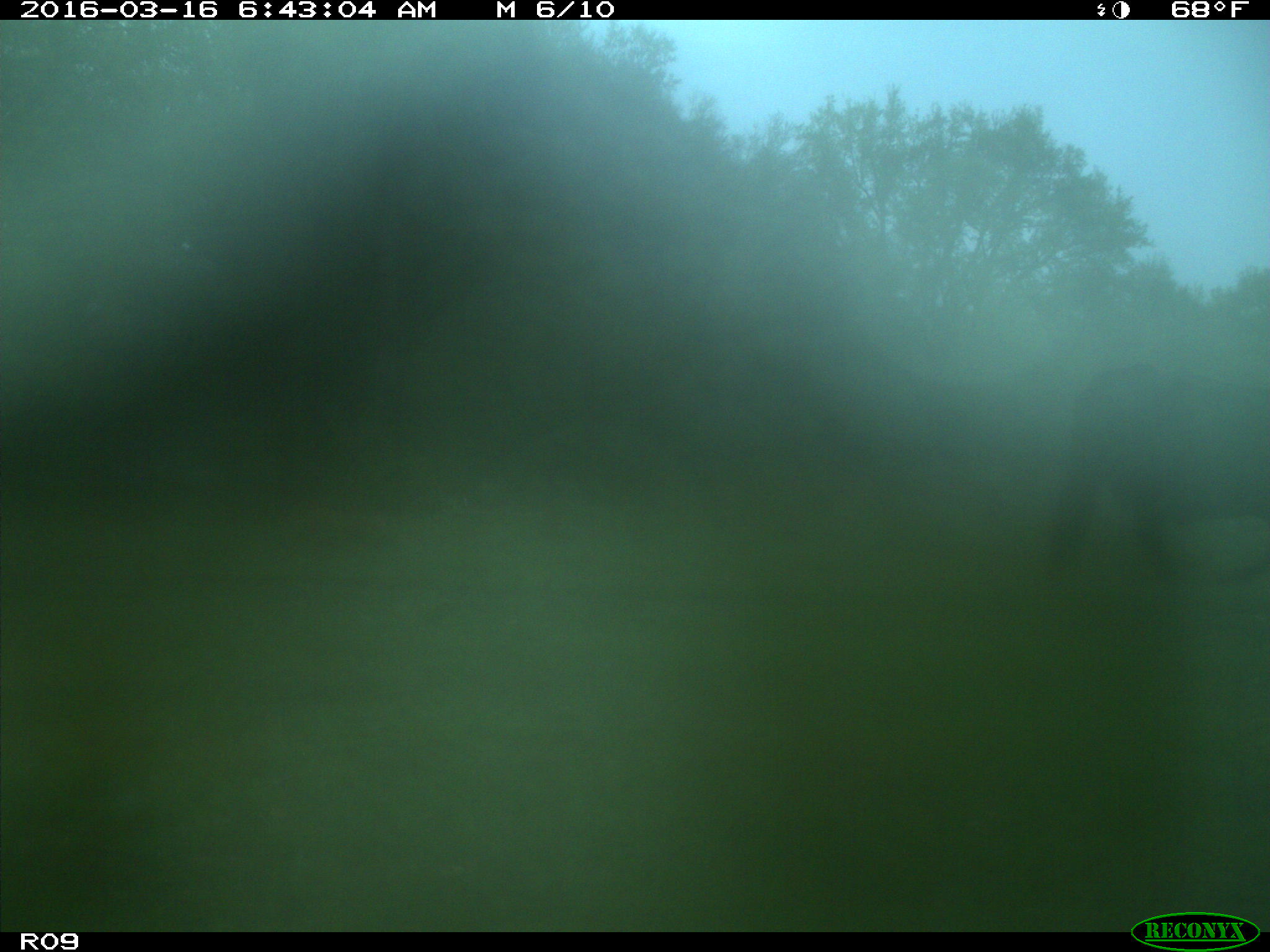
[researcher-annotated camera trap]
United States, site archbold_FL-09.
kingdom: Animalia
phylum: Chordata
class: Mammalia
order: Artiodactyla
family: Bovidae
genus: Bos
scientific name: Bos taurus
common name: domestic cow